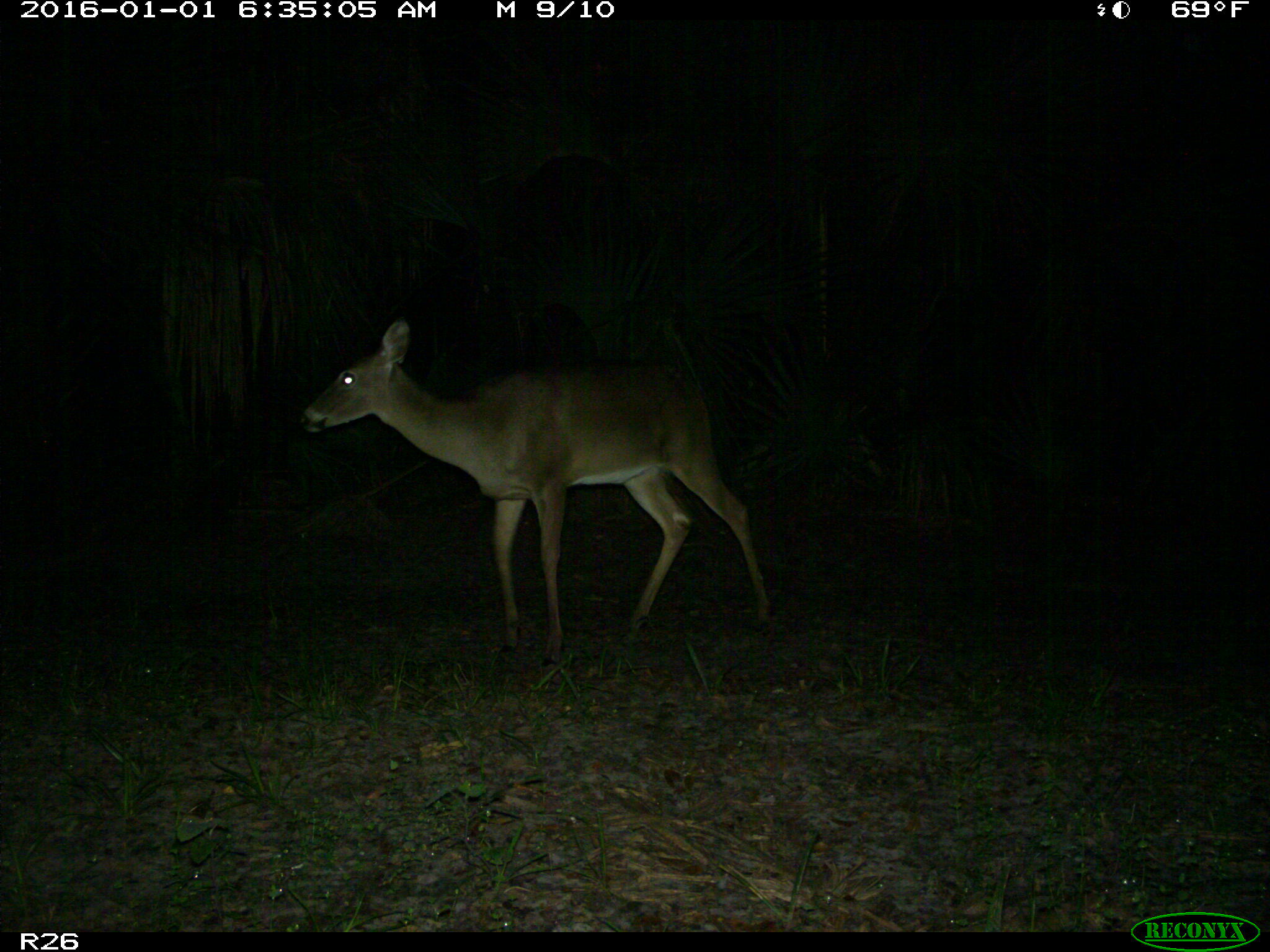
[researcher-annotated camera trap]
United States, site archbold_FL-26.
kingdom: Animalia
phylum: Chordata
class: Mammalia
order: Artiodactyla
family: Cervidae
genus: Odocoileus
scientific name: Odocoileus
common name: deer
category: unidentified deer